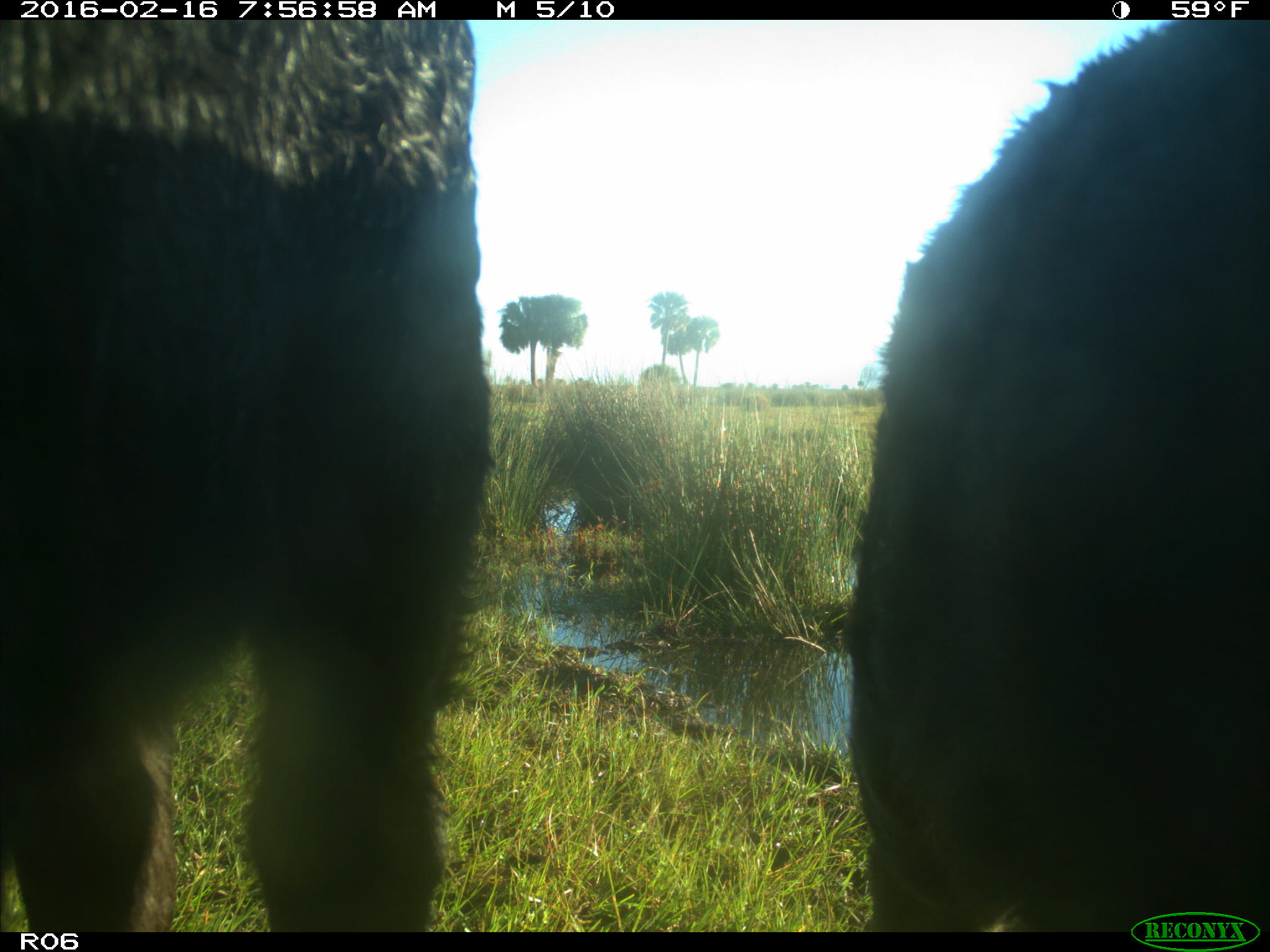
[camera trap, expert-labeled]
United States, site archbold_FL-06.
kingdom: Animalia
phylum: Chordata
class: Mammalia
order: Artiodactyla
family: Bovidae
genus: Bos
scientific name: Bos taurus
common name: domestic cow